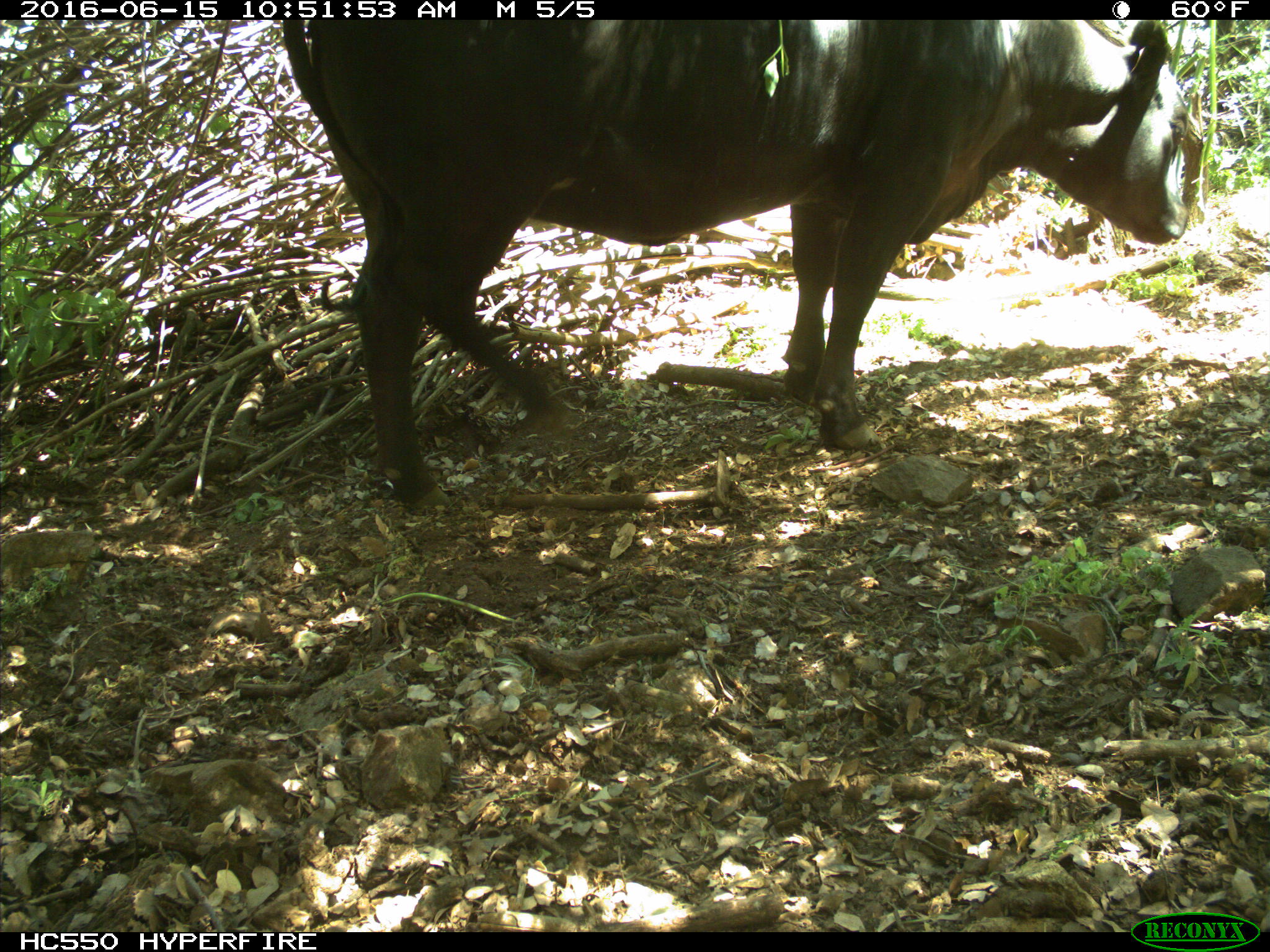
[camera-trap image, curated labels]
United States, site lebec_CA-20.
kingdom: Animalia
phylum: Chordata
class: Mammalia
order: Artiodactyla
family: Bovidae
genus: Bos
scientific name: Bos taurus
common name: domestic cow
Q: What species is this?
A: Bos taurus (domestic cow).